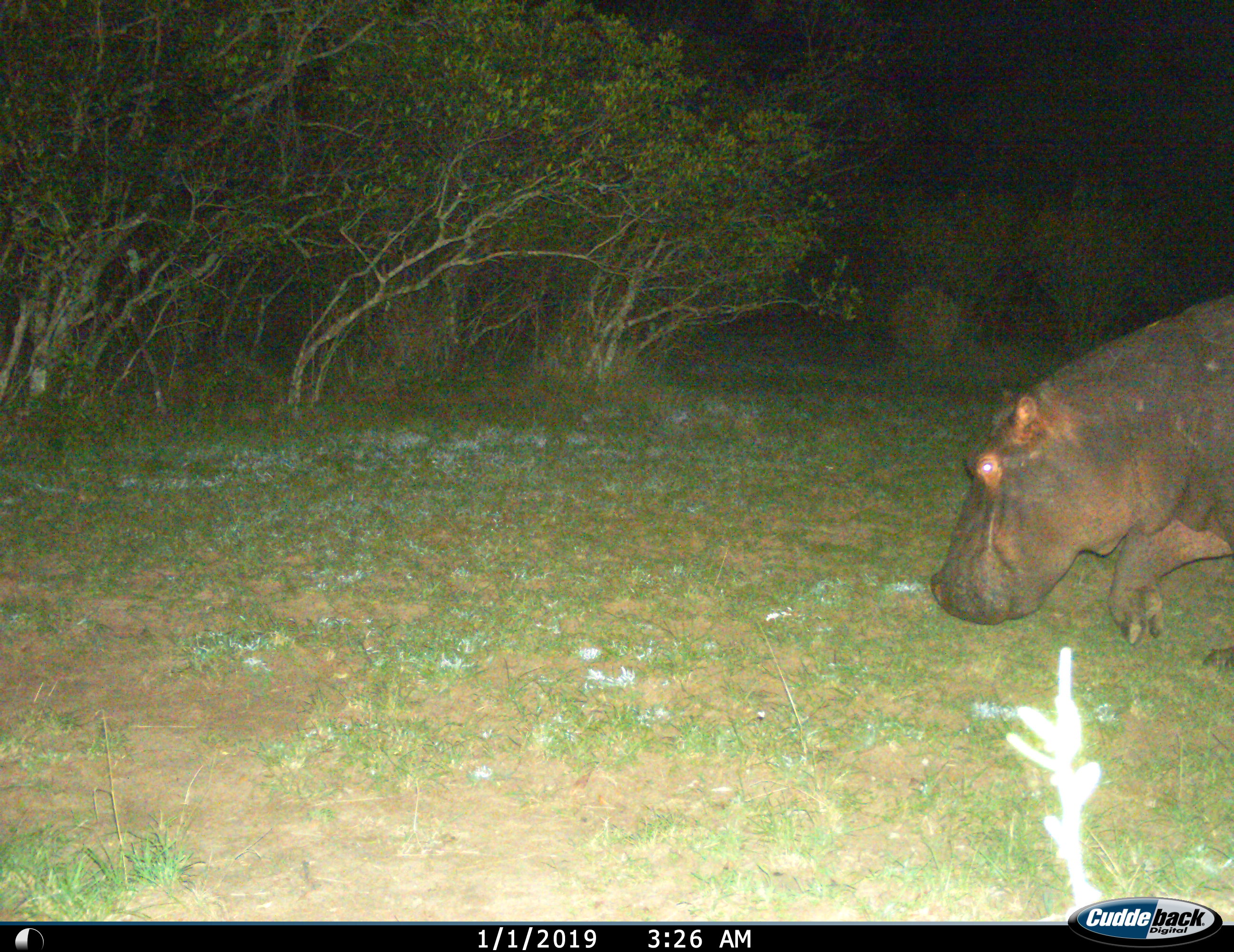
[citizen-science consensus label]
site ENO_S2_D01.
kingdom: Animalia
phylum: Chordata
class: Mammalia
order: Artiodactyla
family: Hippopotamidae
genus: Hippopotamus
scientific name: Hippopotamus amphibius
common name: hippopotamus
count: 1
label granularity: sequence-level